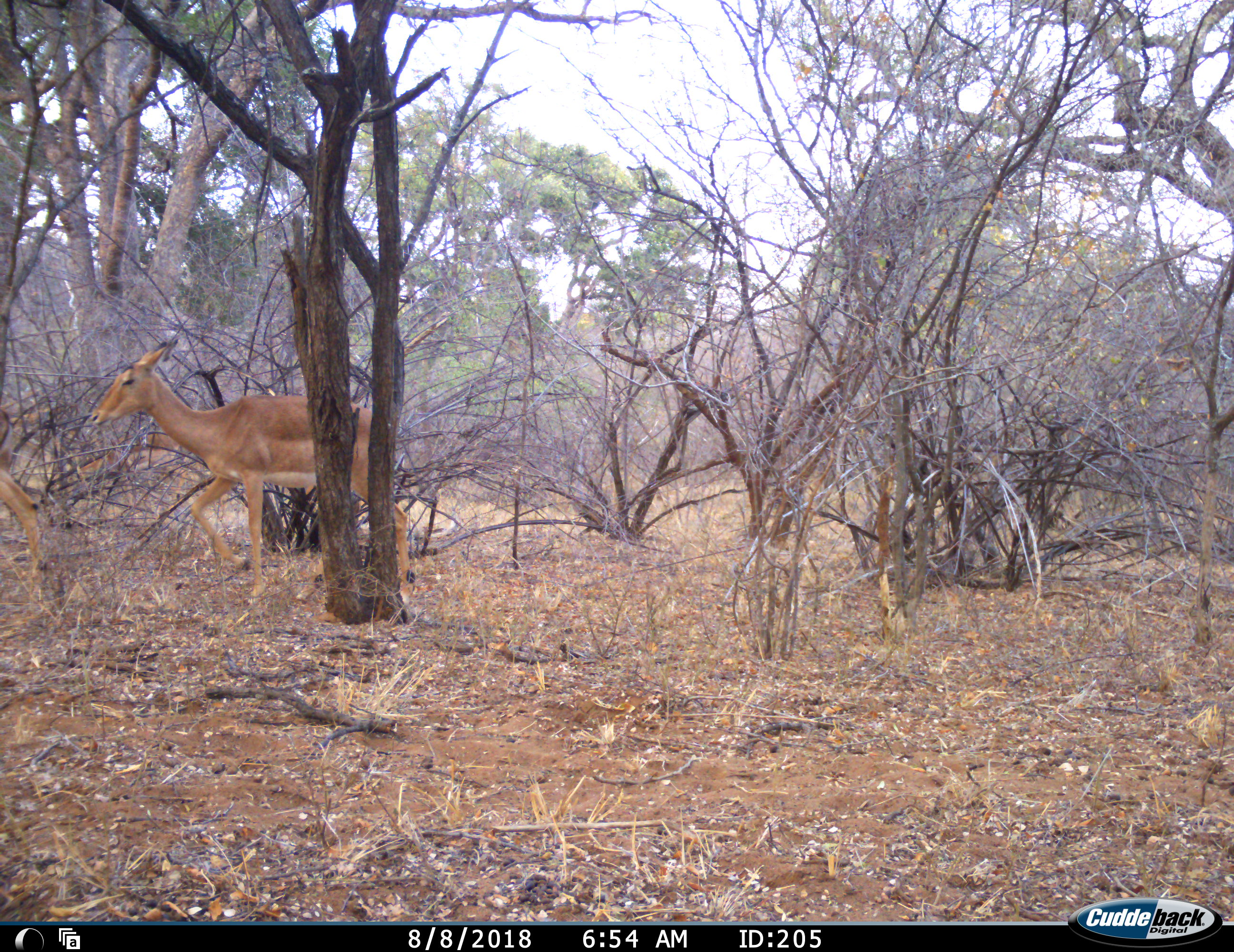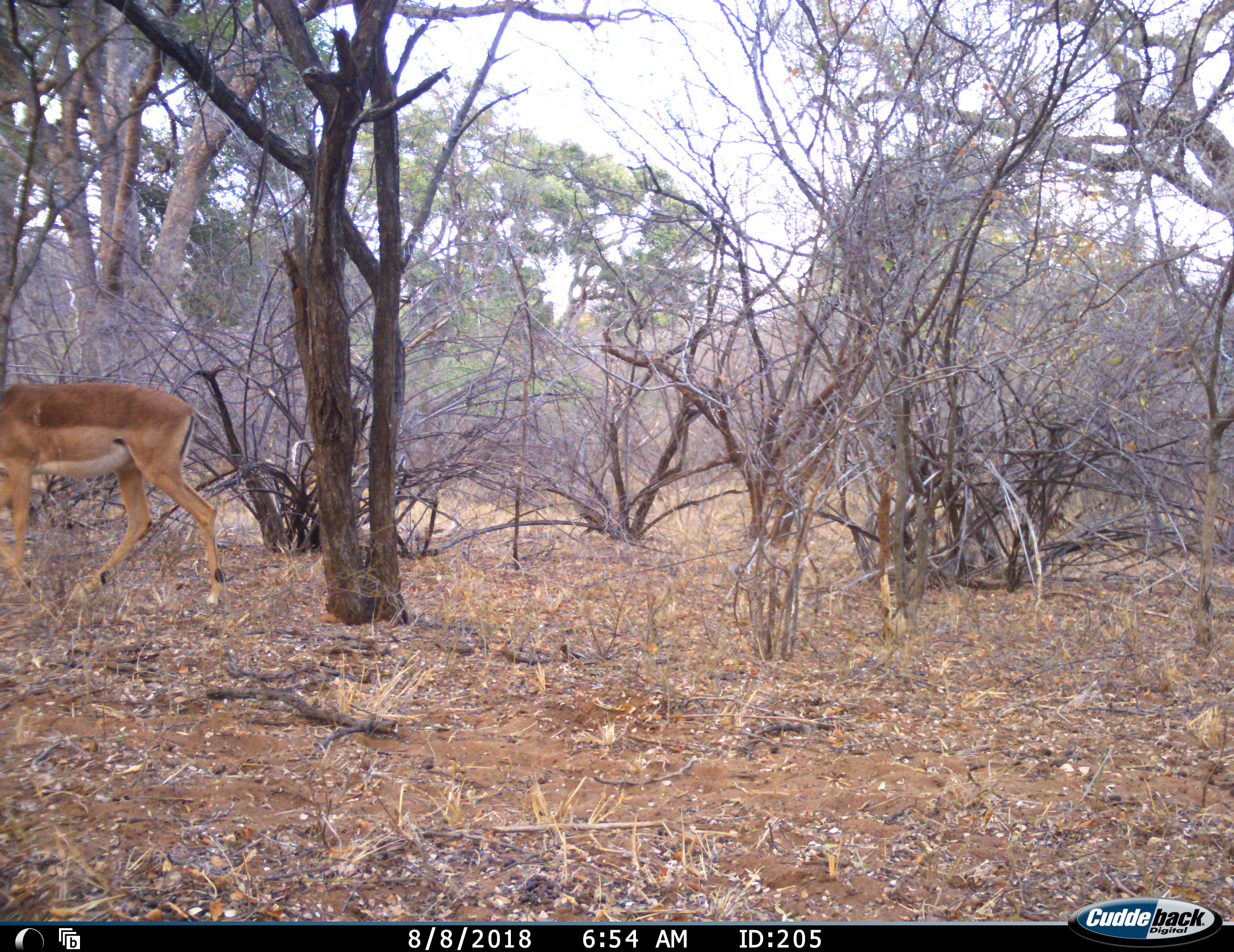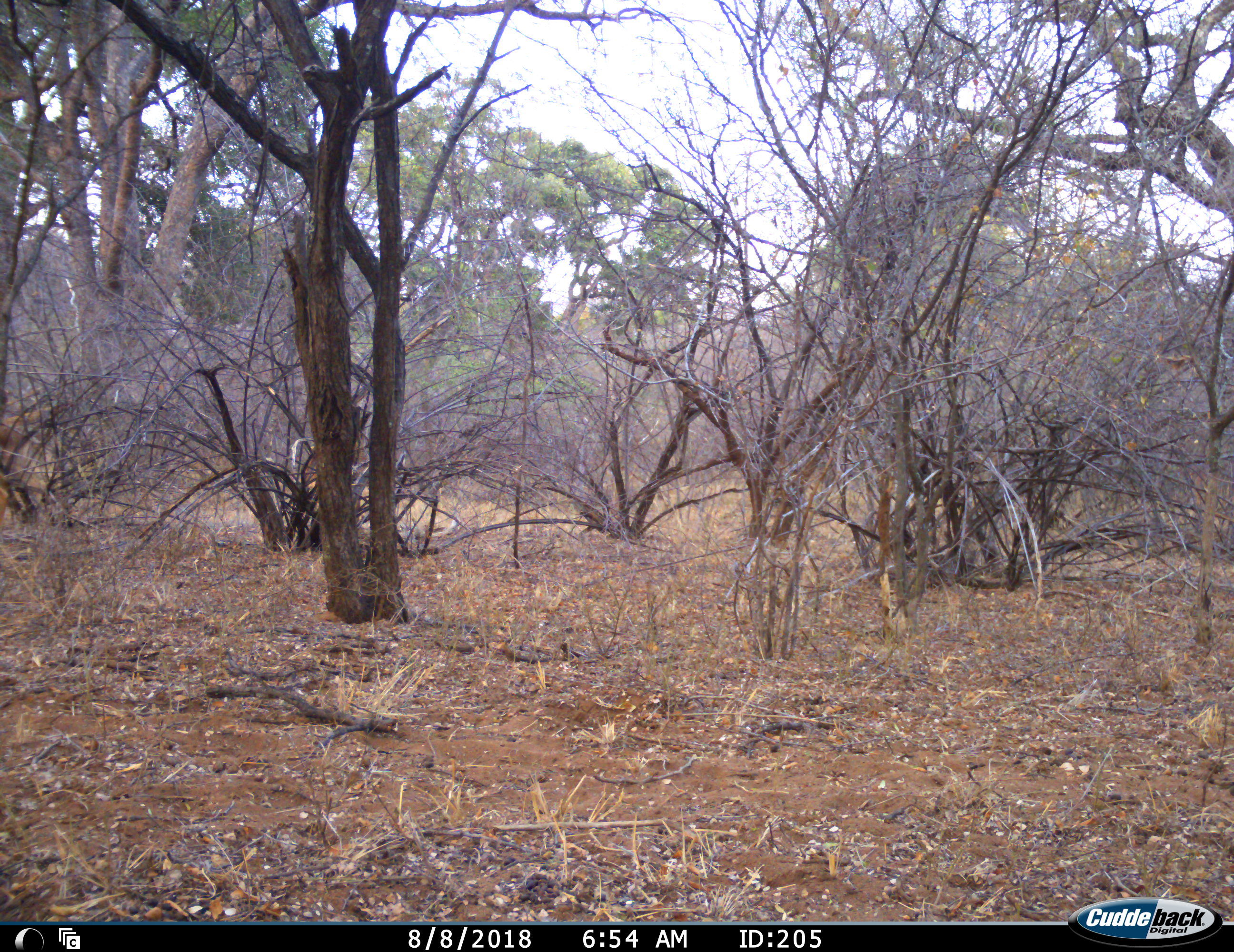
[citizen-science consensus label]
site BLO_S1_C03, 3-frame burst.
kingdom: Animalia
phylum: Chordata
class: Mammalia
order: Artiodactyla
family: Bovidae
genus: Aepyceros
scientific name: Aepyceros melampus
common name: impala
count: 2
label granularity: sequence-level